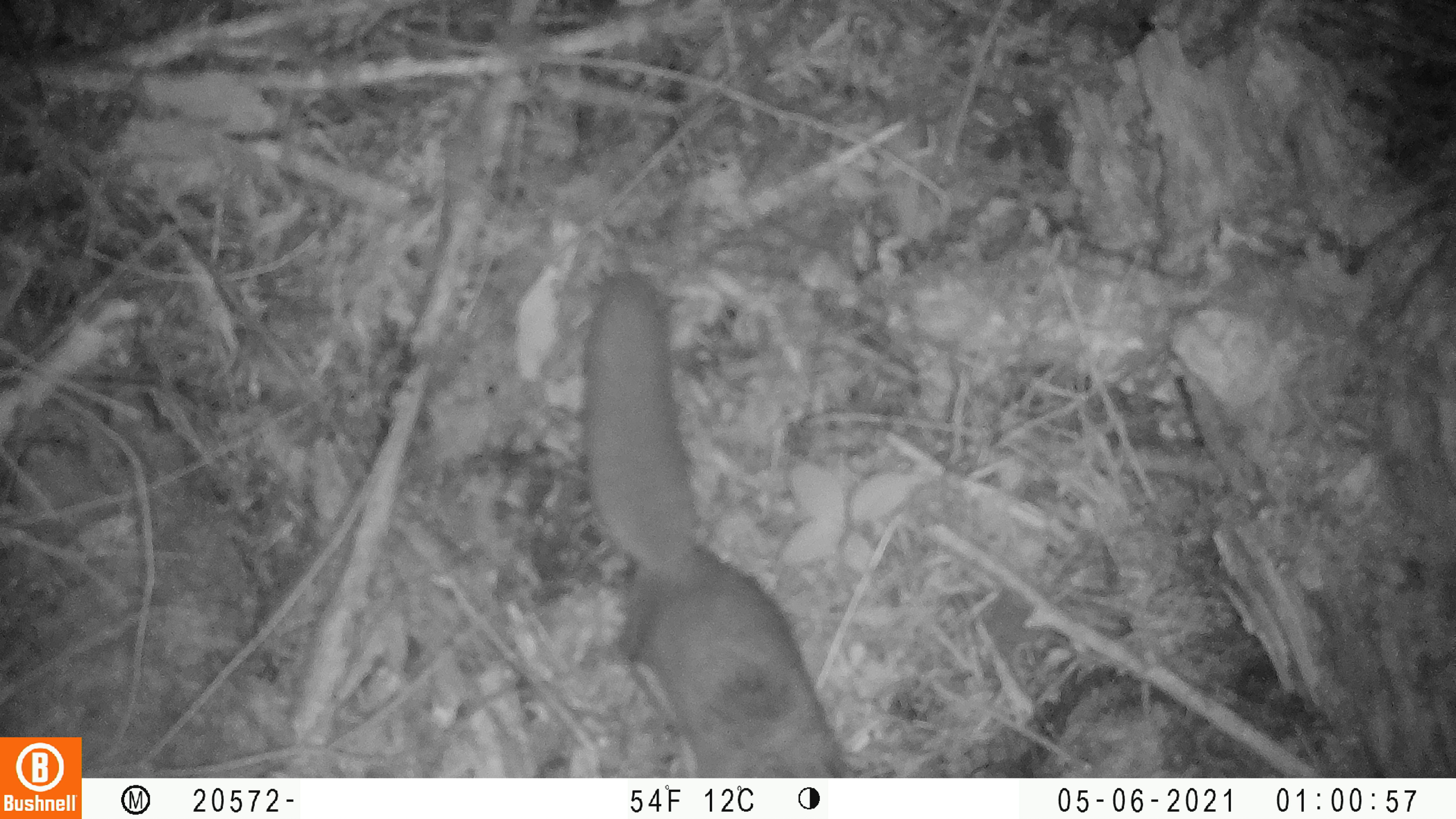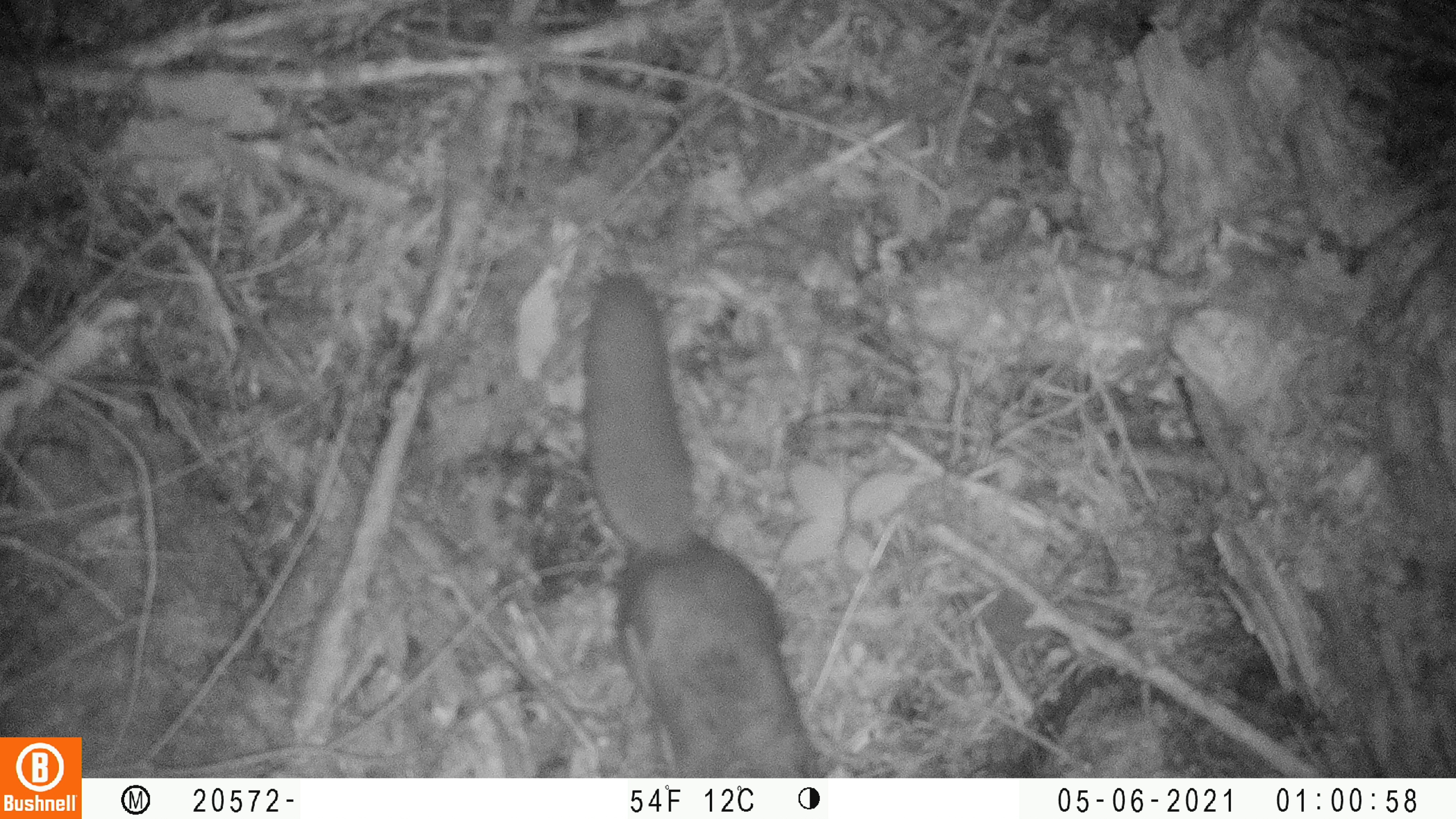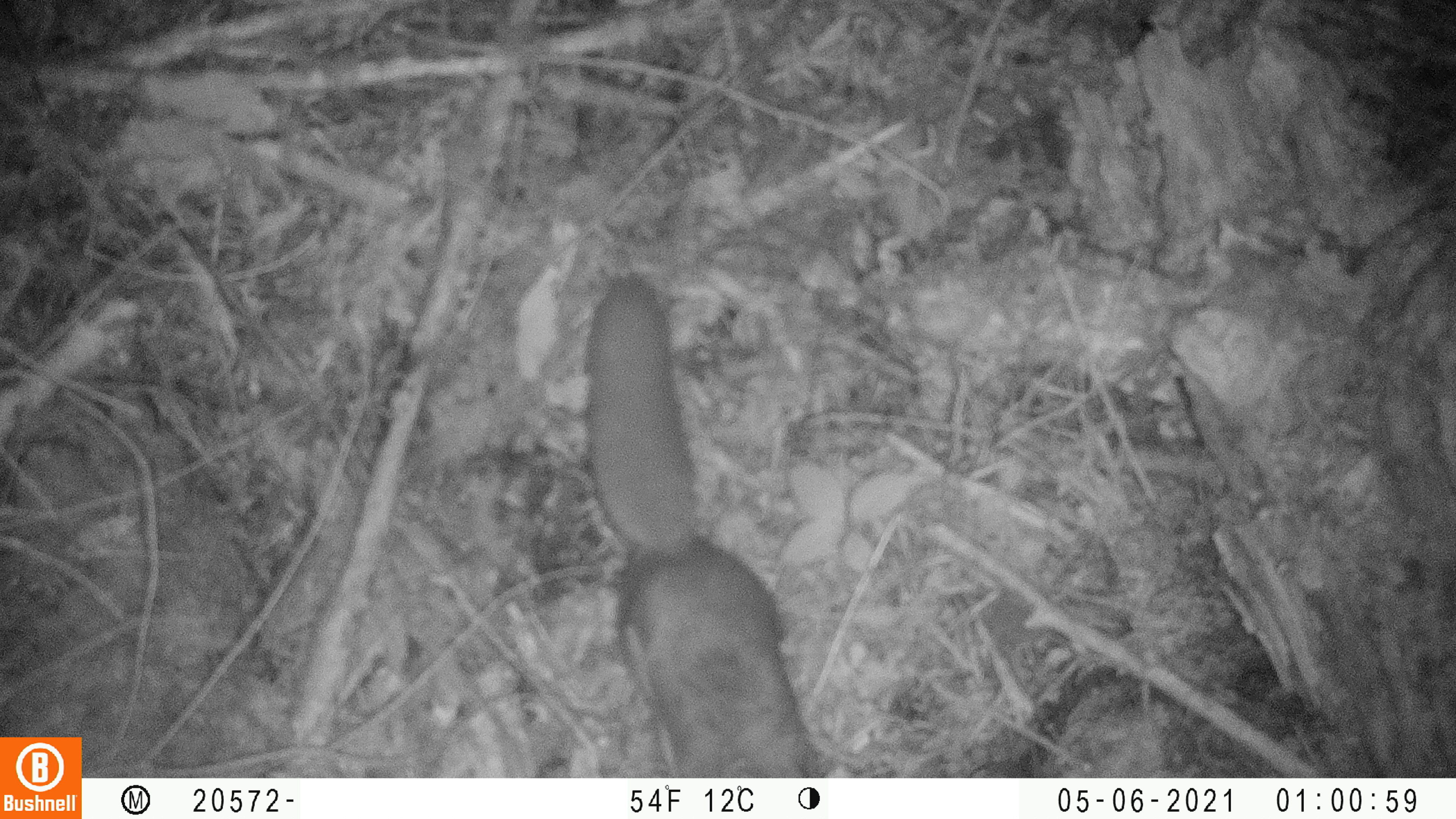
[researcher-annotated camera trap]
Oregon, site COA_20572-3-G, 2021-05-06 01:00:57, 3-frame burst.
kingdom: Animalia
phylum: Chordata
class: Mammalia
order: Rodentia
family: Sciuridae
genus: Glaucomys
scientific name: Glaucomys oregonensis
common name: humboldt's flying squirrel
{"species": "humboldt's flying squirrel (Glaucomys oregonensis)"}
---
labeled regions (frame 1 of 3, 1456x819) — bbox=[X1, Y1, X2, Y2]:
humboldt's flying squirrel: bbox=[590, 270, 851, 772]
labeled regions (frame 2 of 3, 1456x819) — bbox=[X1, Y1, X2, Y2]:
humboldt's flying squirrel: bbox=[581, 269, 834, 771]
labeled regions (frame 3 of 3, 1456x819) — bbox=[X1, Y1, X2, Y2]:
humboldt's flying squirrel: bbox=[586, 276, 851, 777]